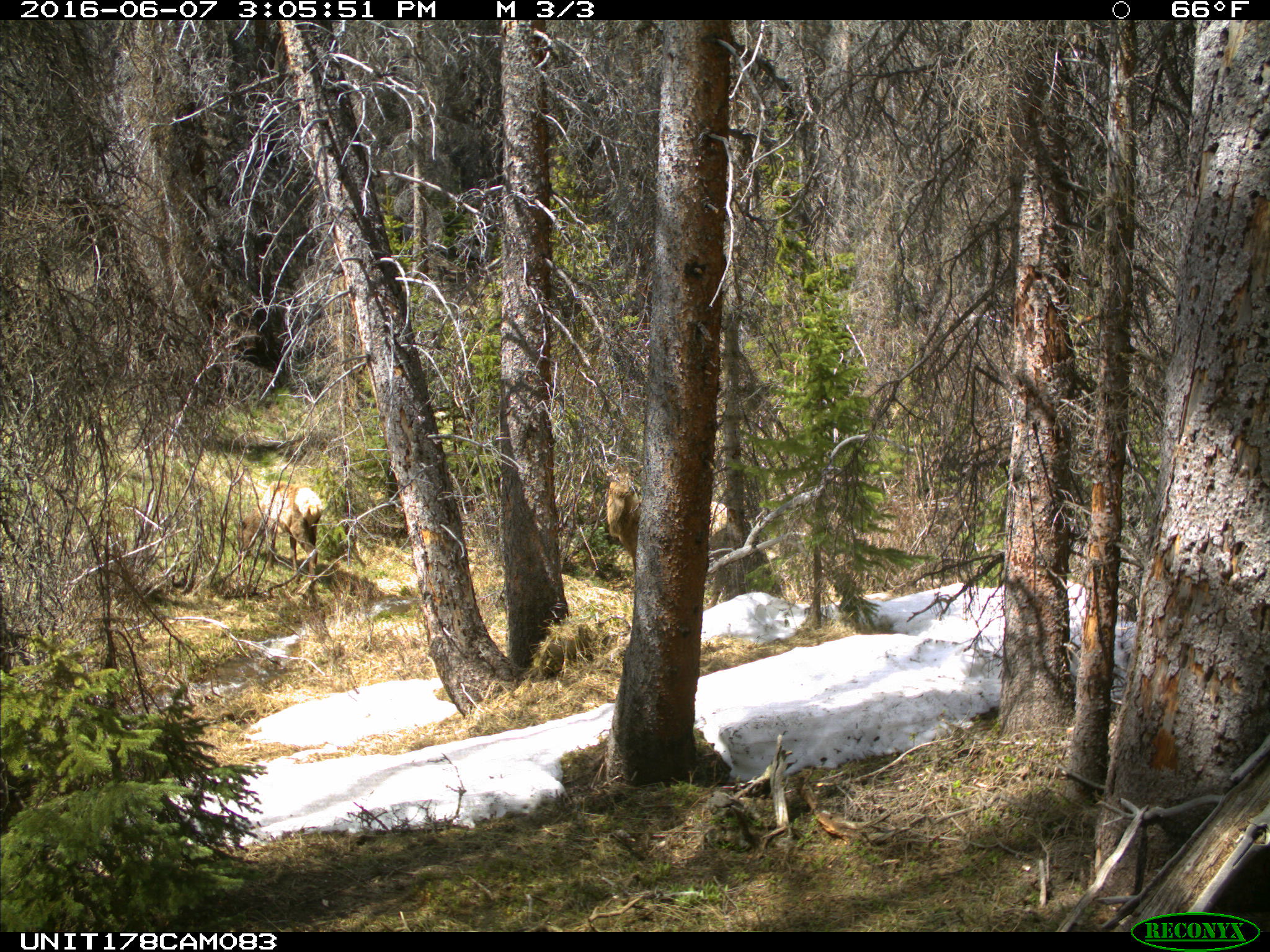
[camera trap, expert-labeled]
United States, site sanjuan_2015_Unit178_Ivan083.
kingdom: Animalia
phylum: Chordata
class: Mammalia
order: Artiodactyla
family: Cervidae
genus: Cervus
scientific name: Cervus elaphus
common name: red deer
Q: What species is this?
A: Cervus elaphus (red deer).